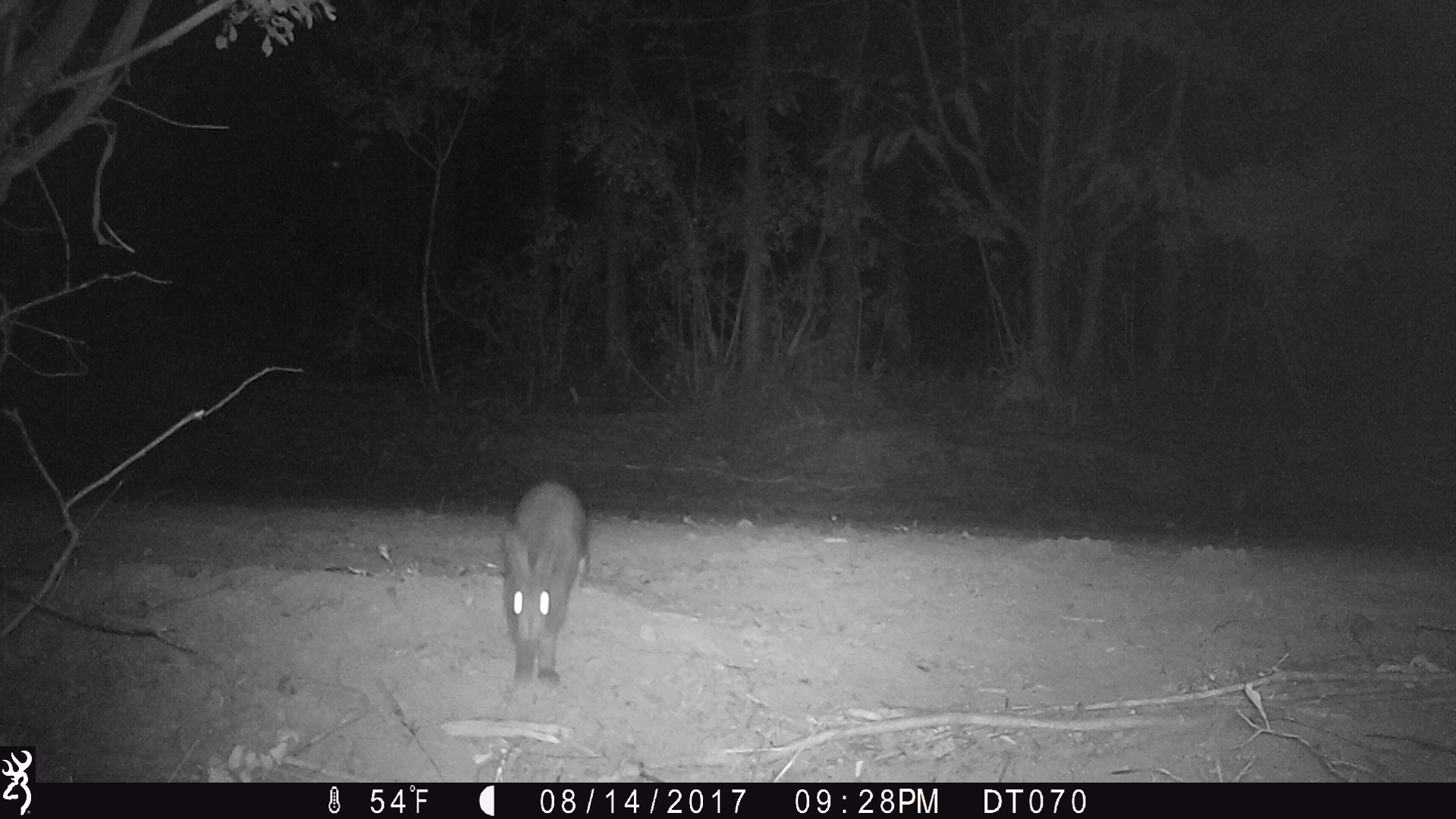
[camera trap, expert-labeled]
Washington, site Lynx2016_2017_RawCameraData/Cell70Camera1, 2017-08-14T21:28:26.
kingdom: Animalia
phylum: Chordata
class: Mammalia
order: Lagomorpha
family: Leporidae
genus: Lepus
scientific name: Lepus americanus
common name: snowshoe hare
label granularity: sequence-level